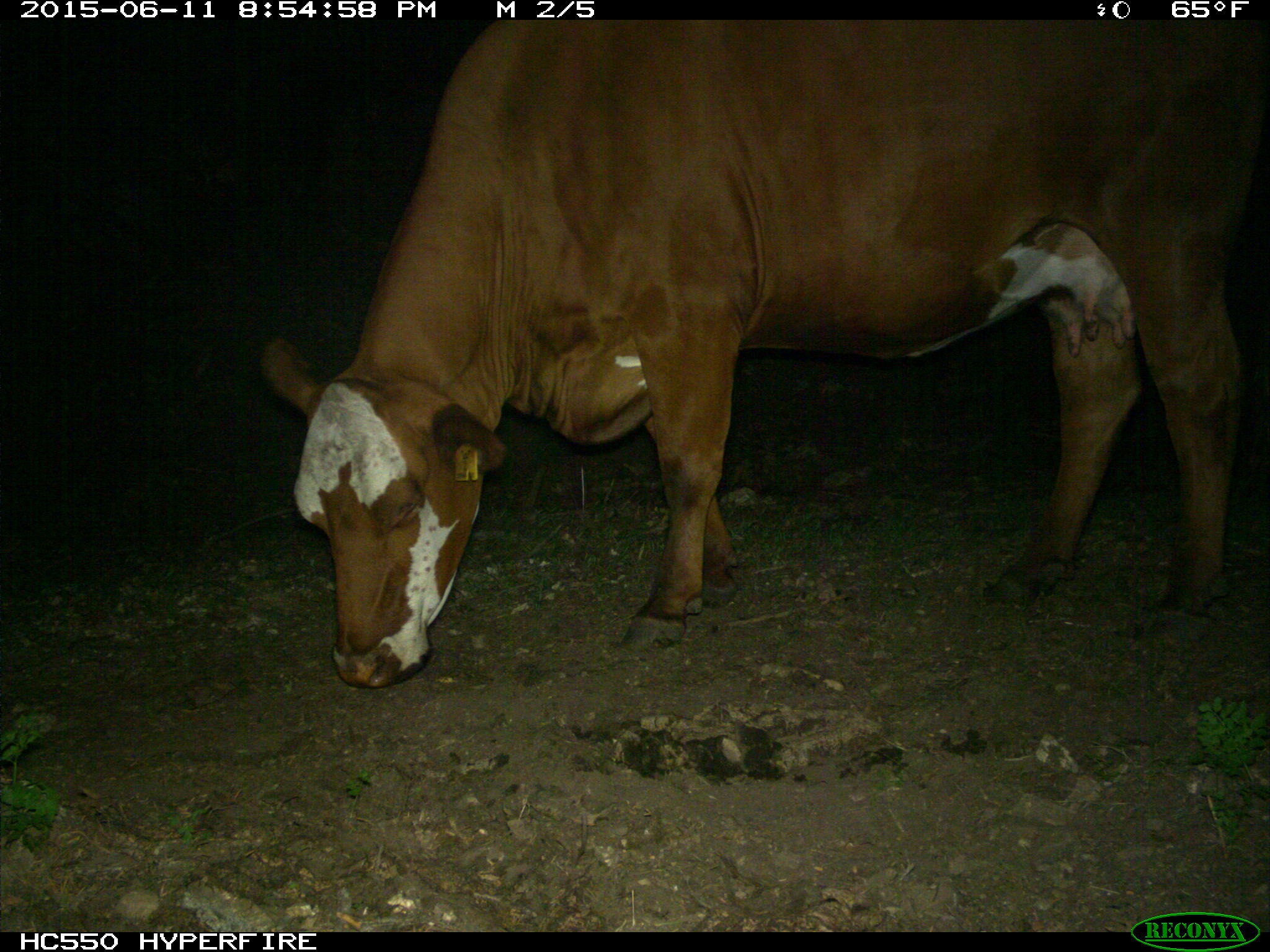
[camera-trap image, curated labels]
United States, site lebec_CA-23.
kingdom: Animalia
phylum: Chordata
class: Mammalia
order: Artiodactyla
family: Bovidae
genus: Bos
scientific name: Bos taurus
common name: domestic cow